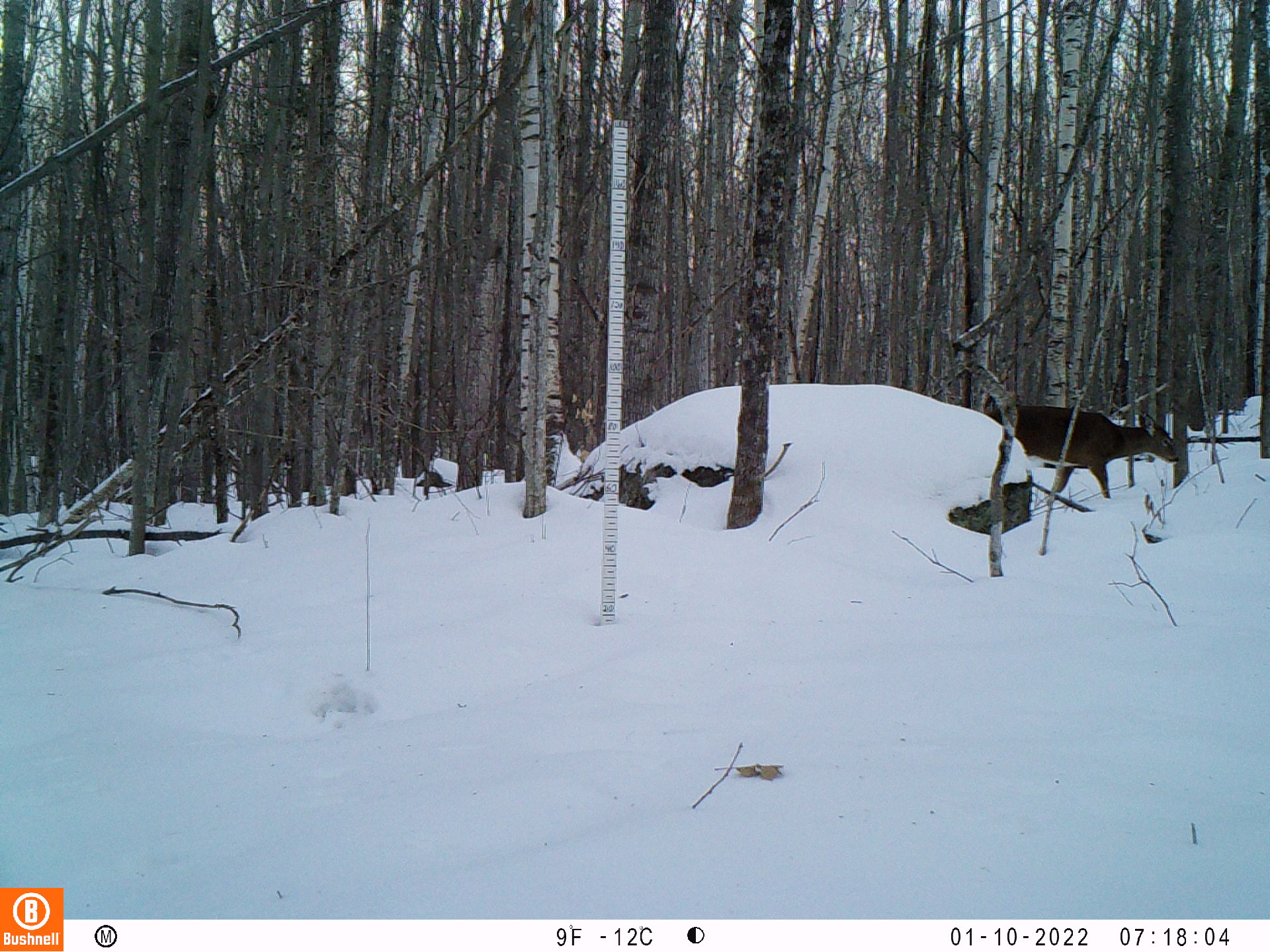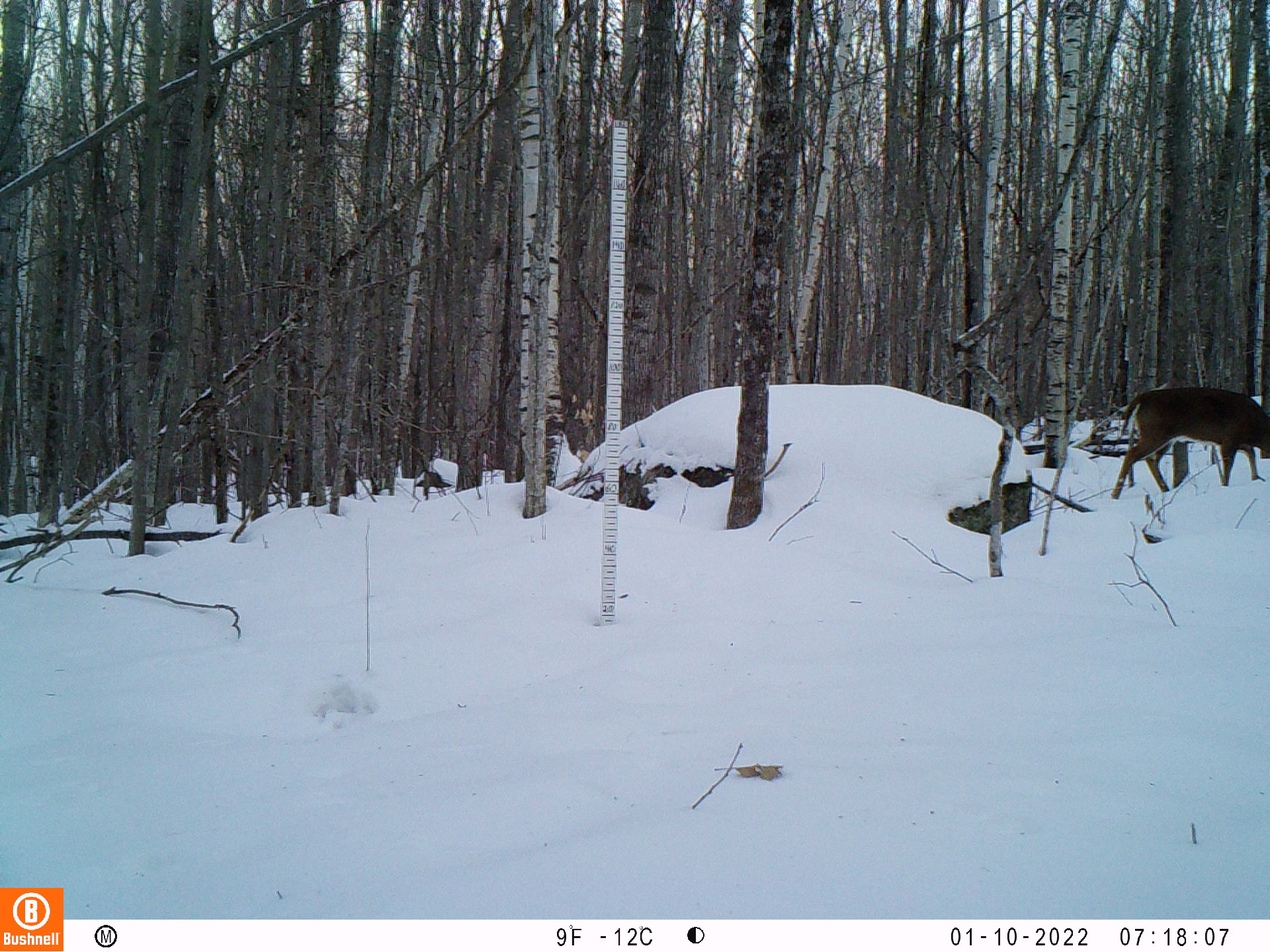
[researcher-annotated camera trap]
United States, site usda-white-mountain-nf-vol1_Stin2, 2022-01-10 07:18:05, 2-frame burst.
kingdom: Animalia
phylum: Chordata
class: Mammalia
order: Artiodactyla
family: Cervidae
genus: Odocoileus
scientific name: Odocoileus virginianus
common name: white-tailed deer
White-tailed deer (Odocoileus virginianus).